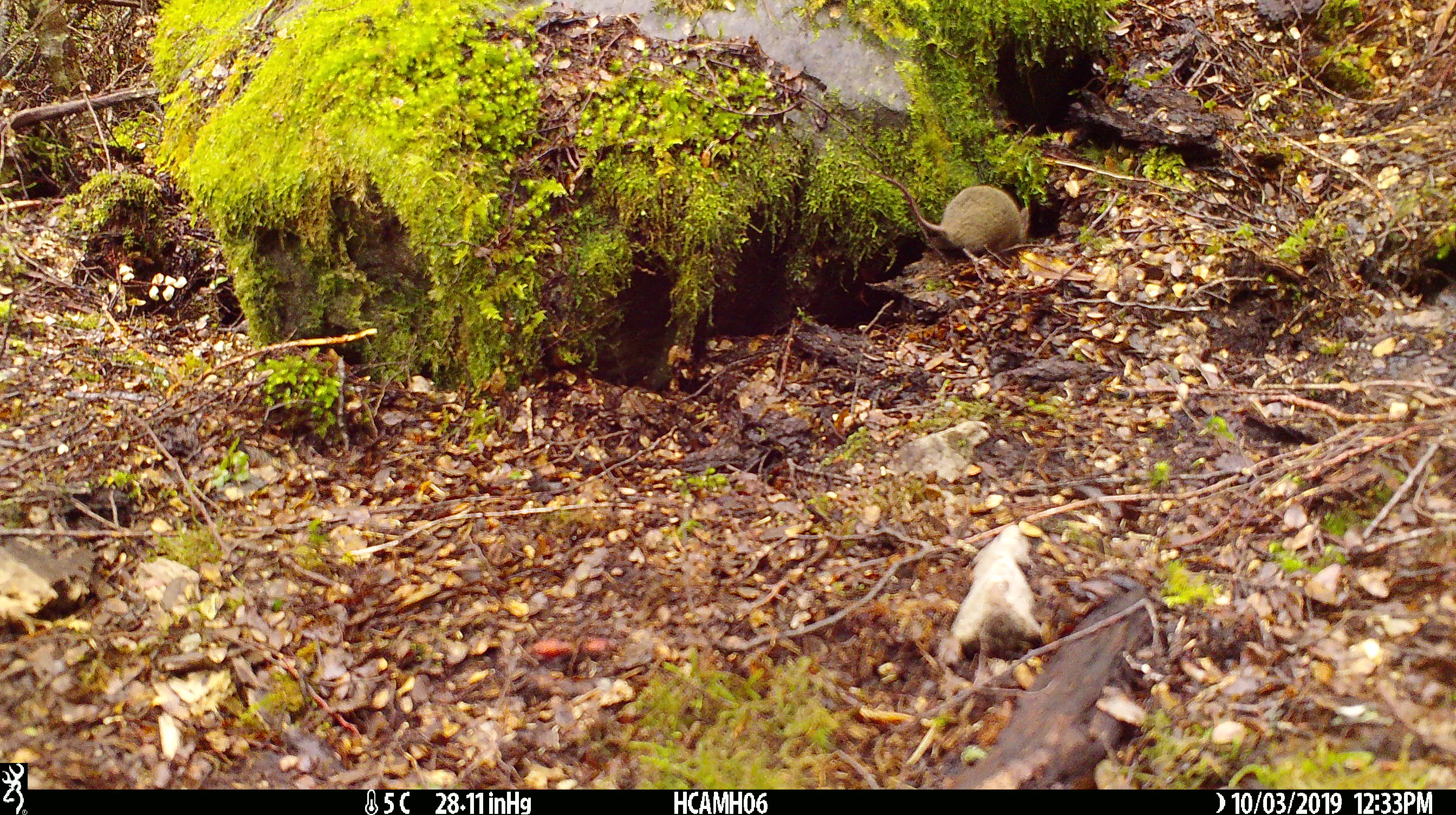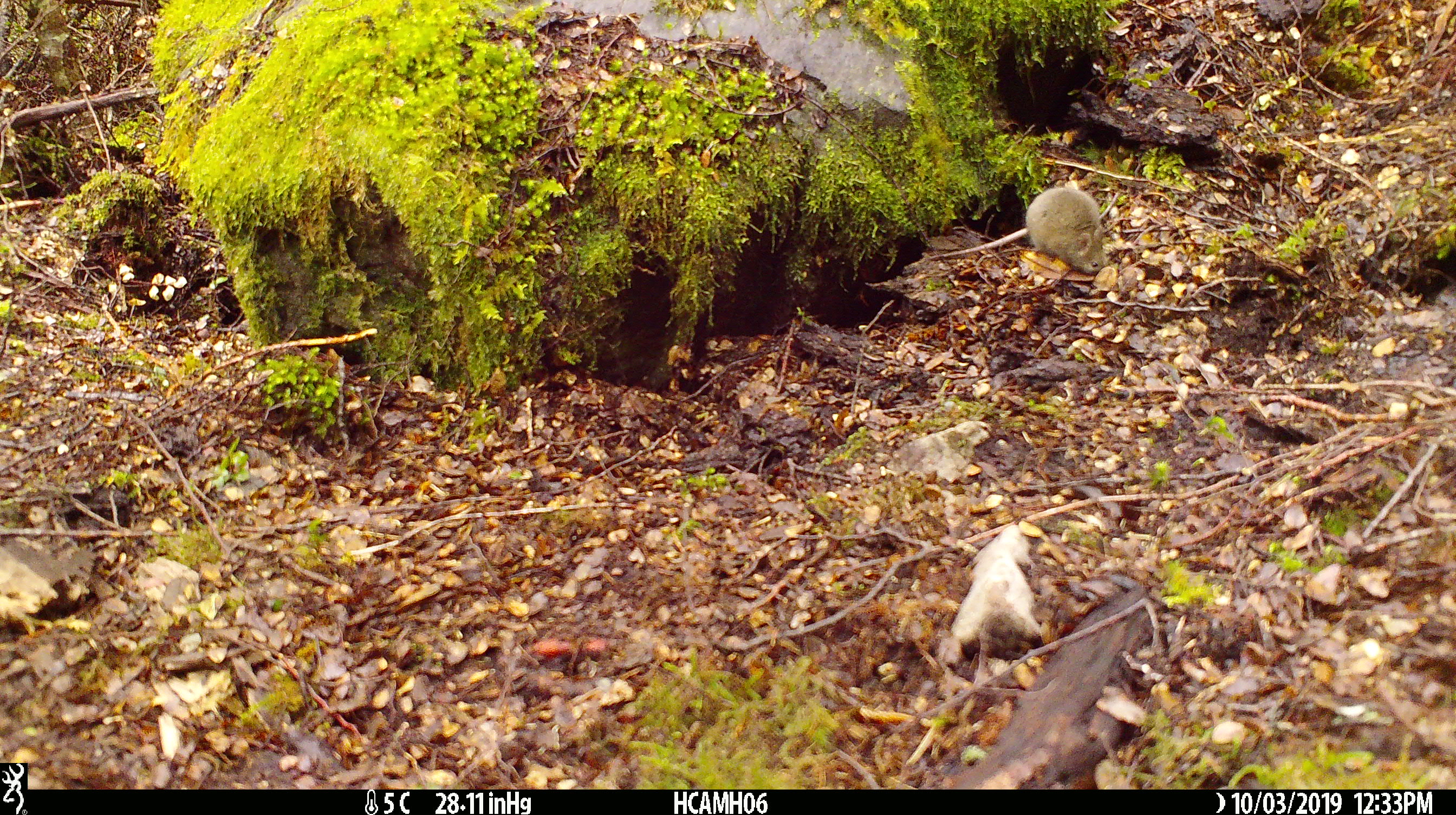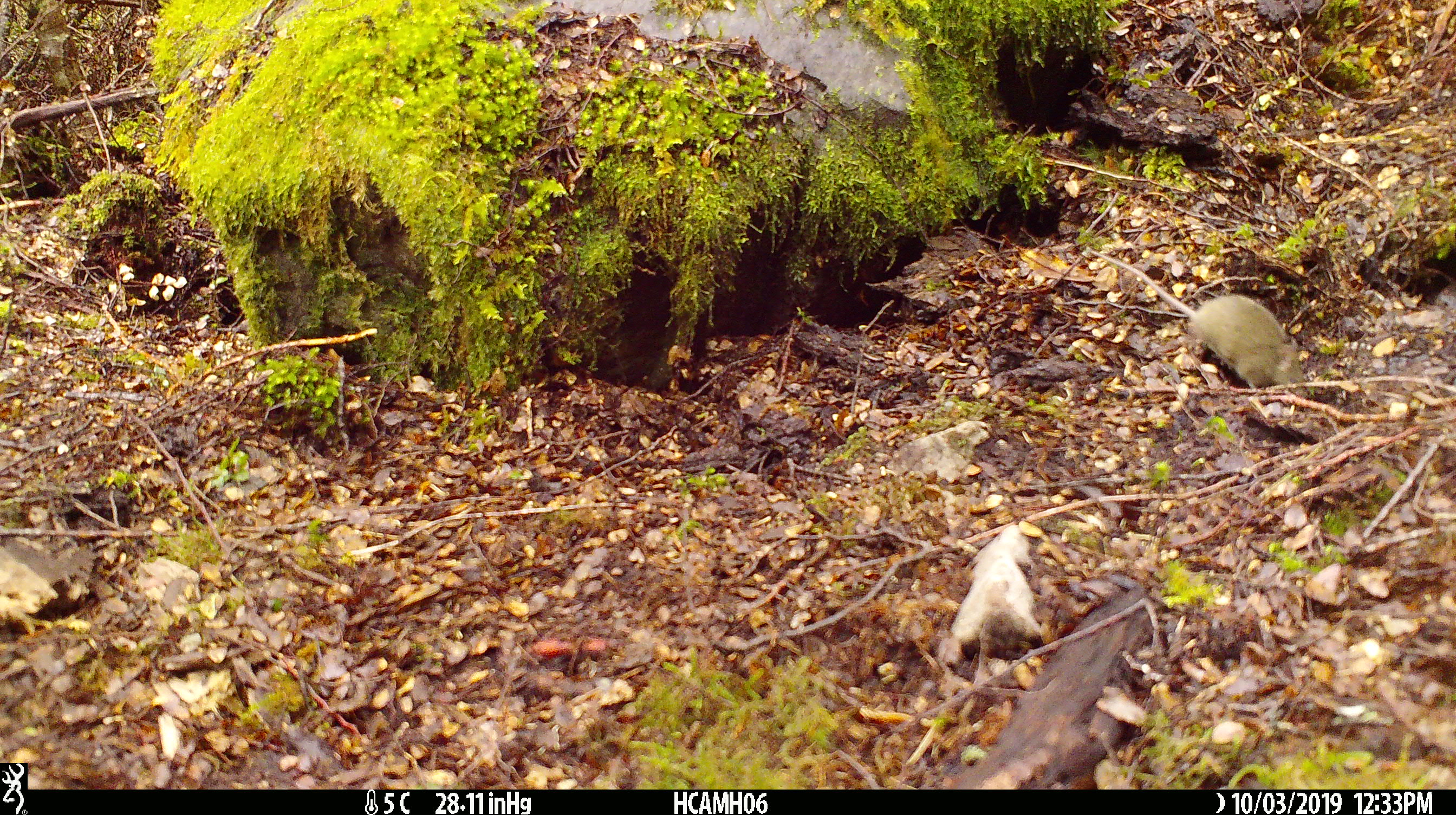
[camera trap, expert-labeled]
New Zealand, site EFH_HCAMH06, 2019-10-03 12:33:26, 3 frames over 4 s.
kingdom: Animalia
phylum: Chordata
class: Mammalia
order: Rodentia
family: Muridae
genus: Mus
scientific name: Mus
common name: mouse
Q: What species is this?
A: Mouse (Mus).